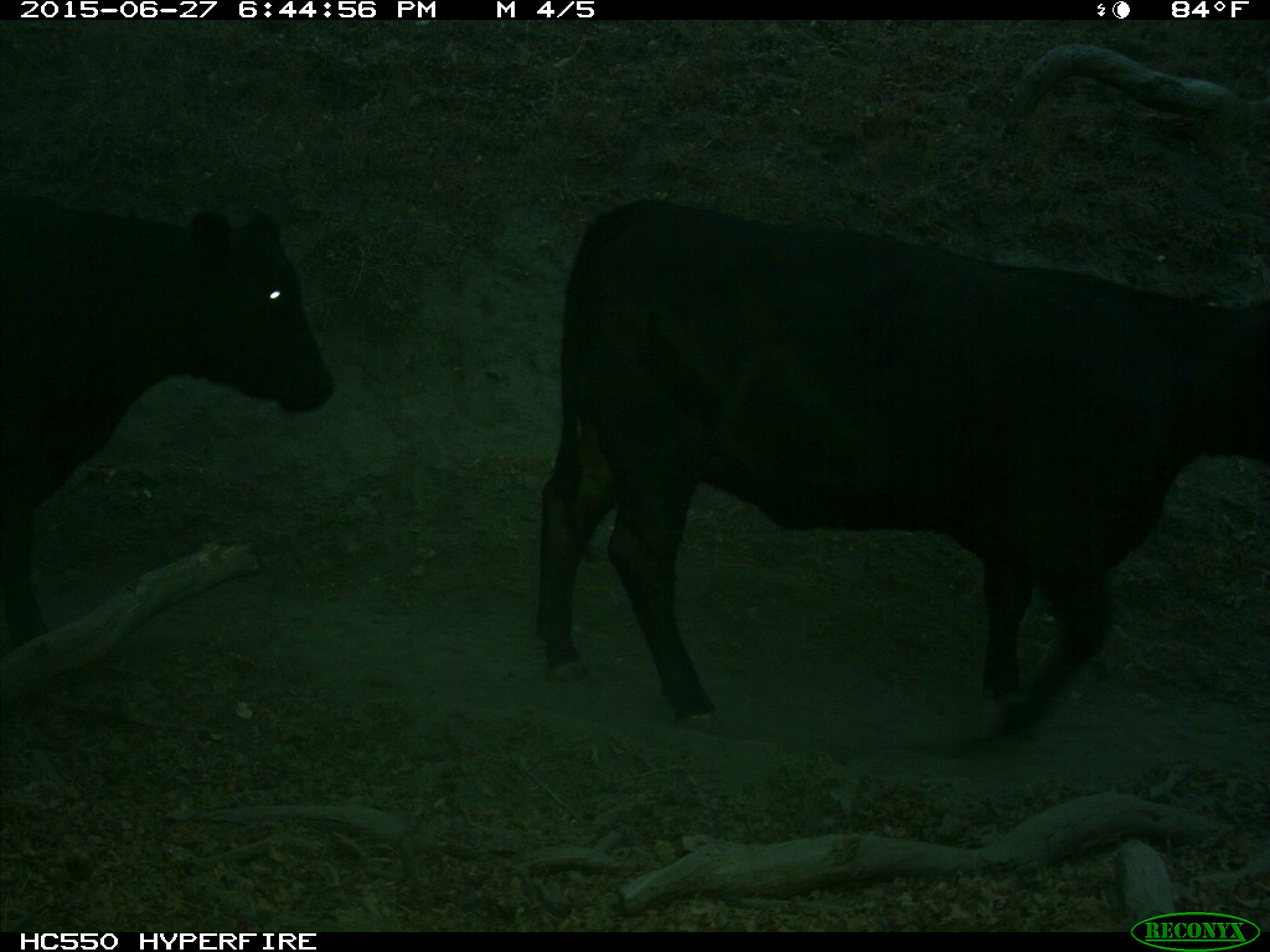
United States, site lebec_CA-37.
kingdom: Animalia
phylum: Chordata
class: Mammalia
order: Artiodactyla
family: Bovidae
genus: Bos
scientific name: Bos taurus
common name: domestic cow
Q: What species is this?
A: Bos taurus (domestic cow).